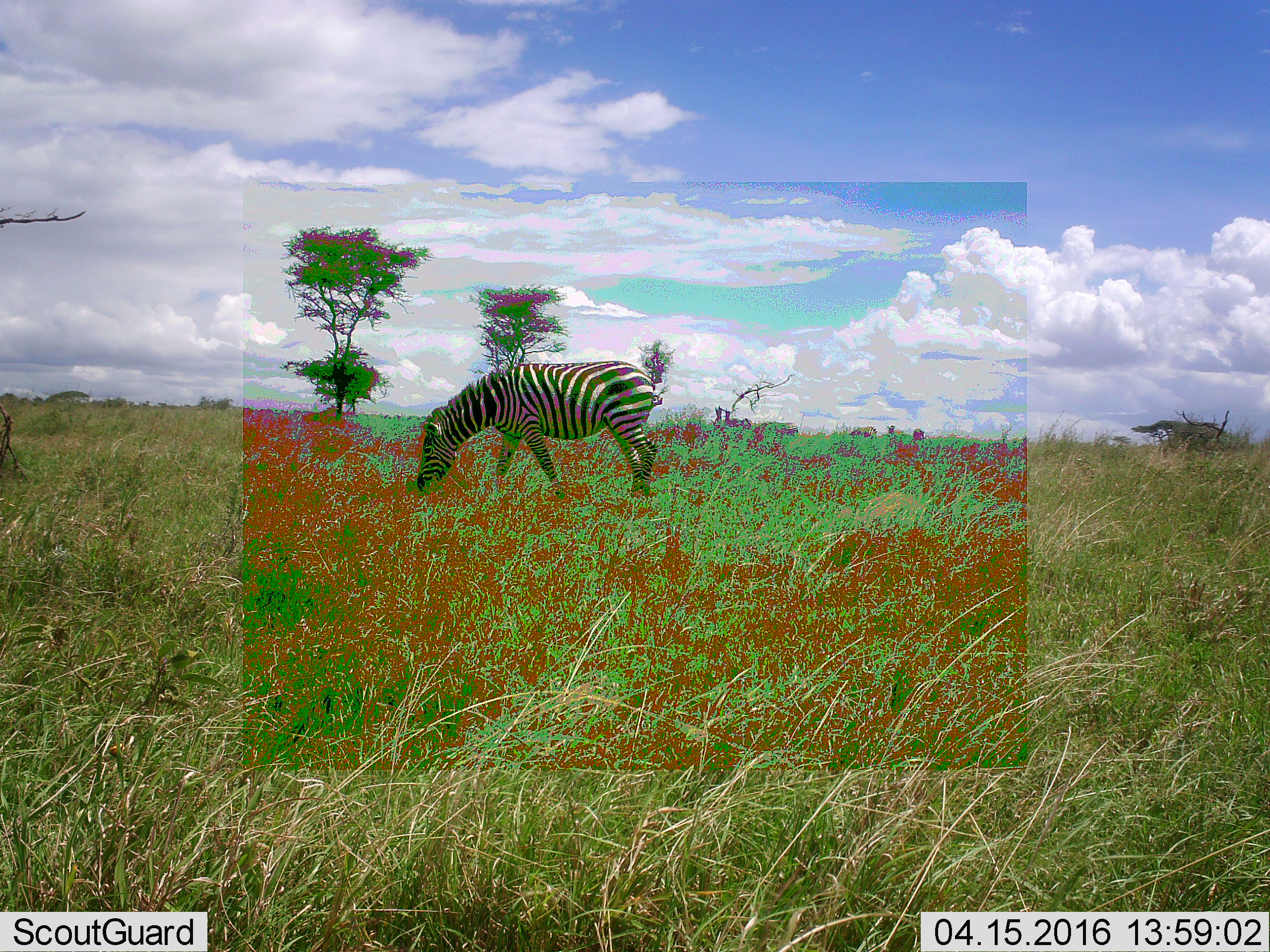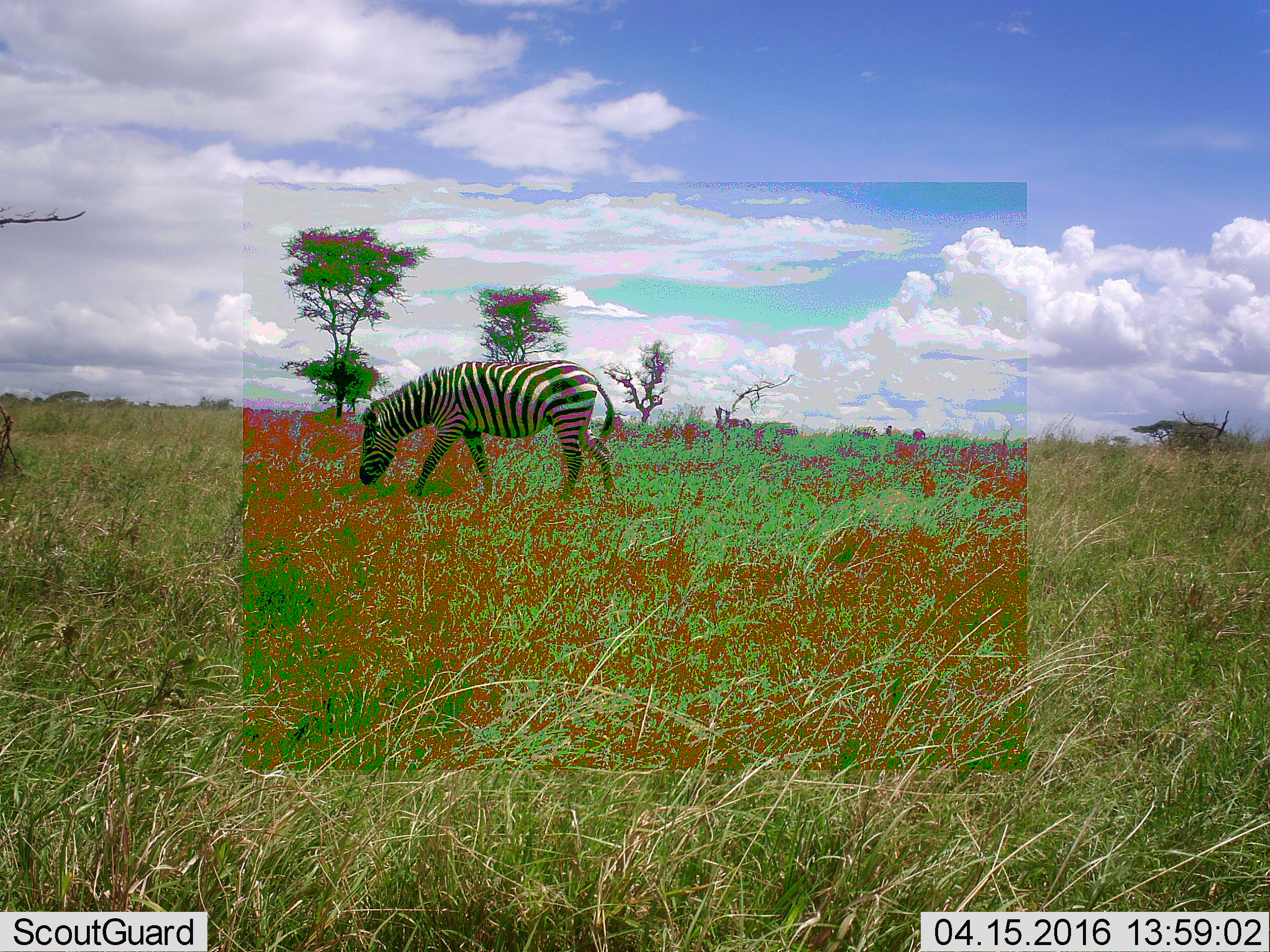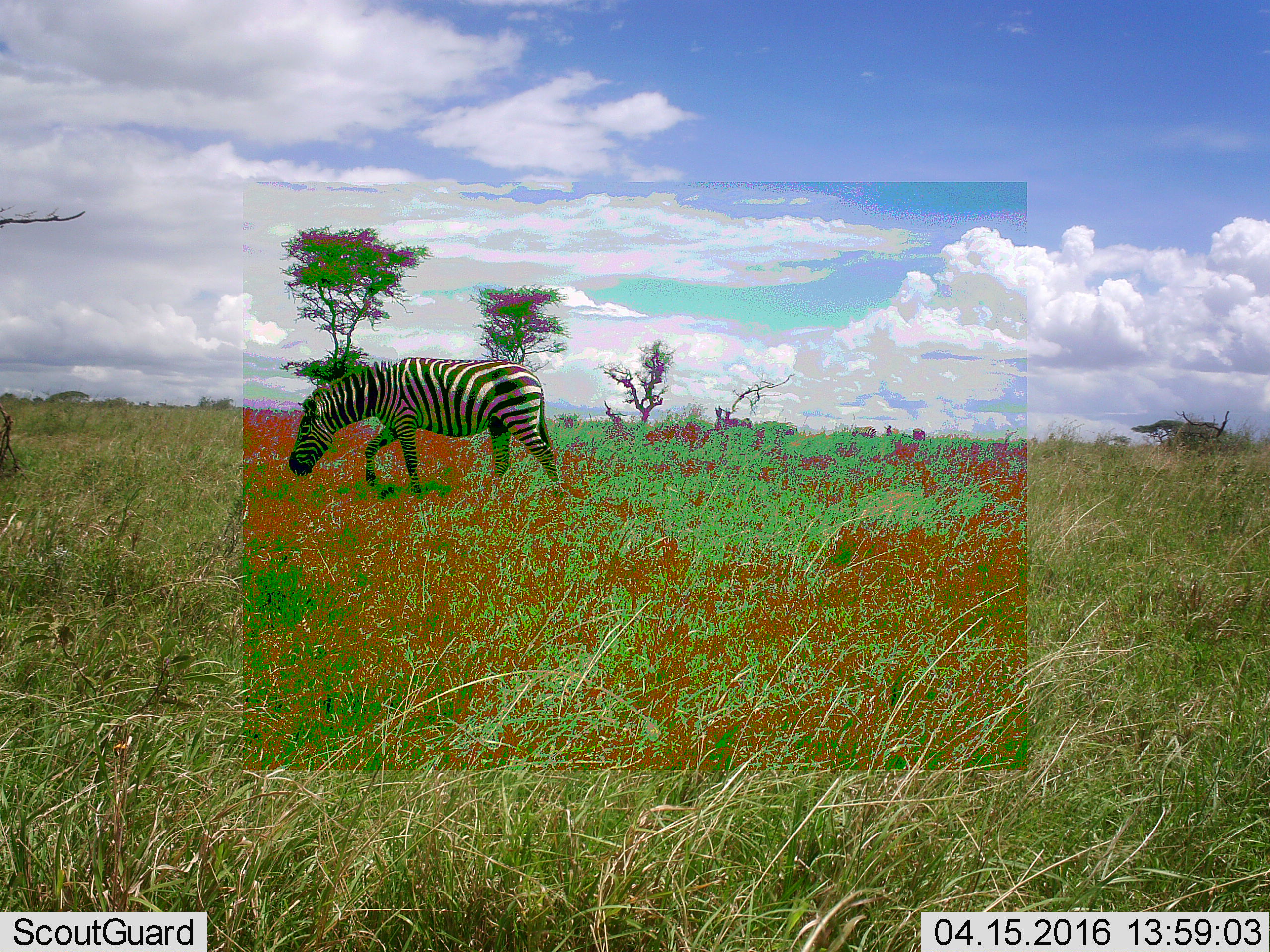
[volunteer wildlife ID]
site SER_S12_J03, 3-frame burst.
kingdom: Animalia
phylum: Chordata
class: Mammalia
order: Perissodactyla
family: Equidae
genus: Equus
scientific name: Equus quagga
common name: plains zebra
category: zebraplains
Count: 6.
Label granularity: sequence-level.